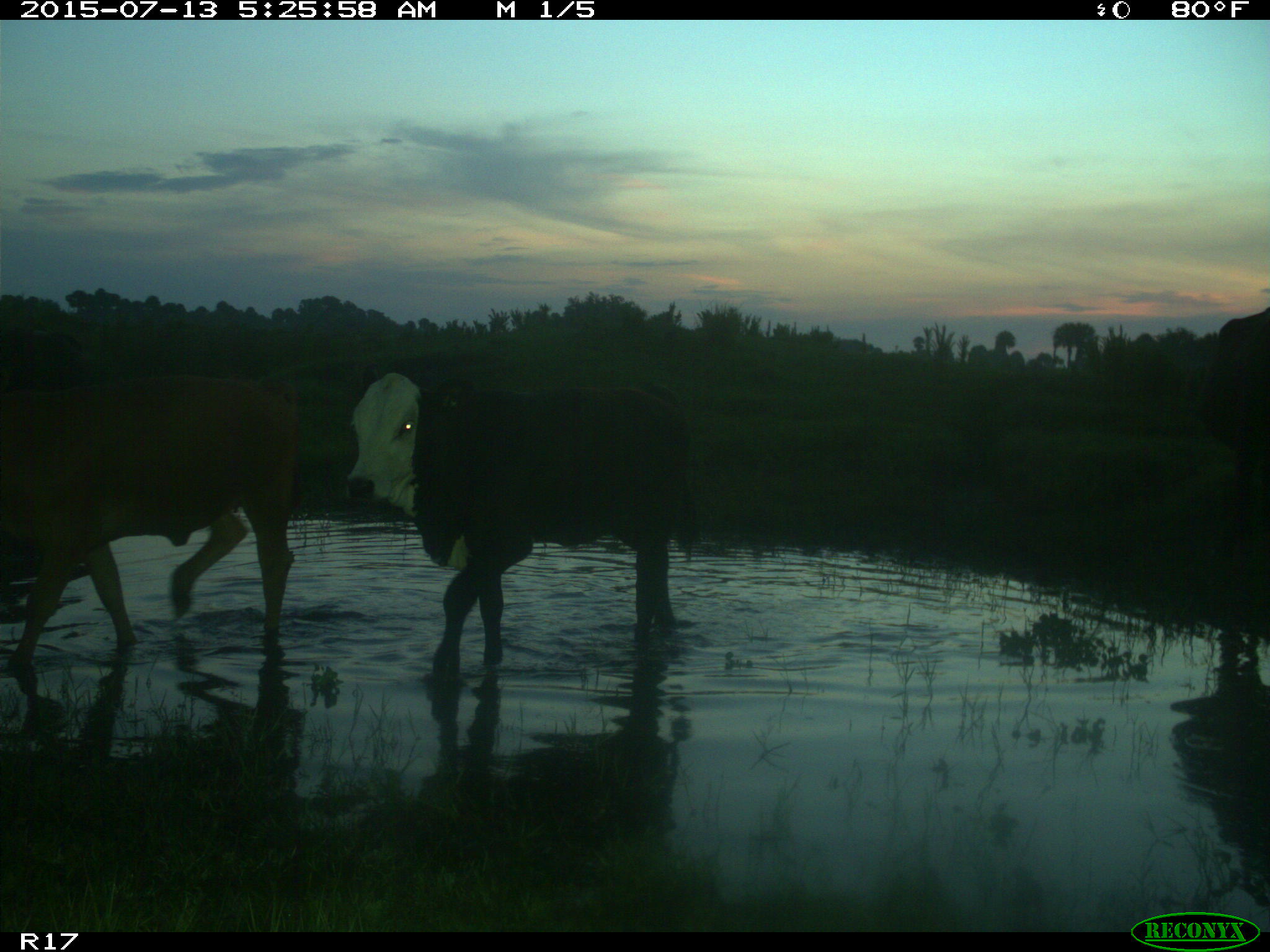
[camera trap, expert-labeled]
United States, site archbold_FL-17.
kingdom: Animalia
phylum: Chordata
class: Mammalia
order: Artiodactyla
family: Bovidae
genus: Bos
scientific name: Bos taurus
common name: domestic cow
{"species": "Bos taurus (domestic cow)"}